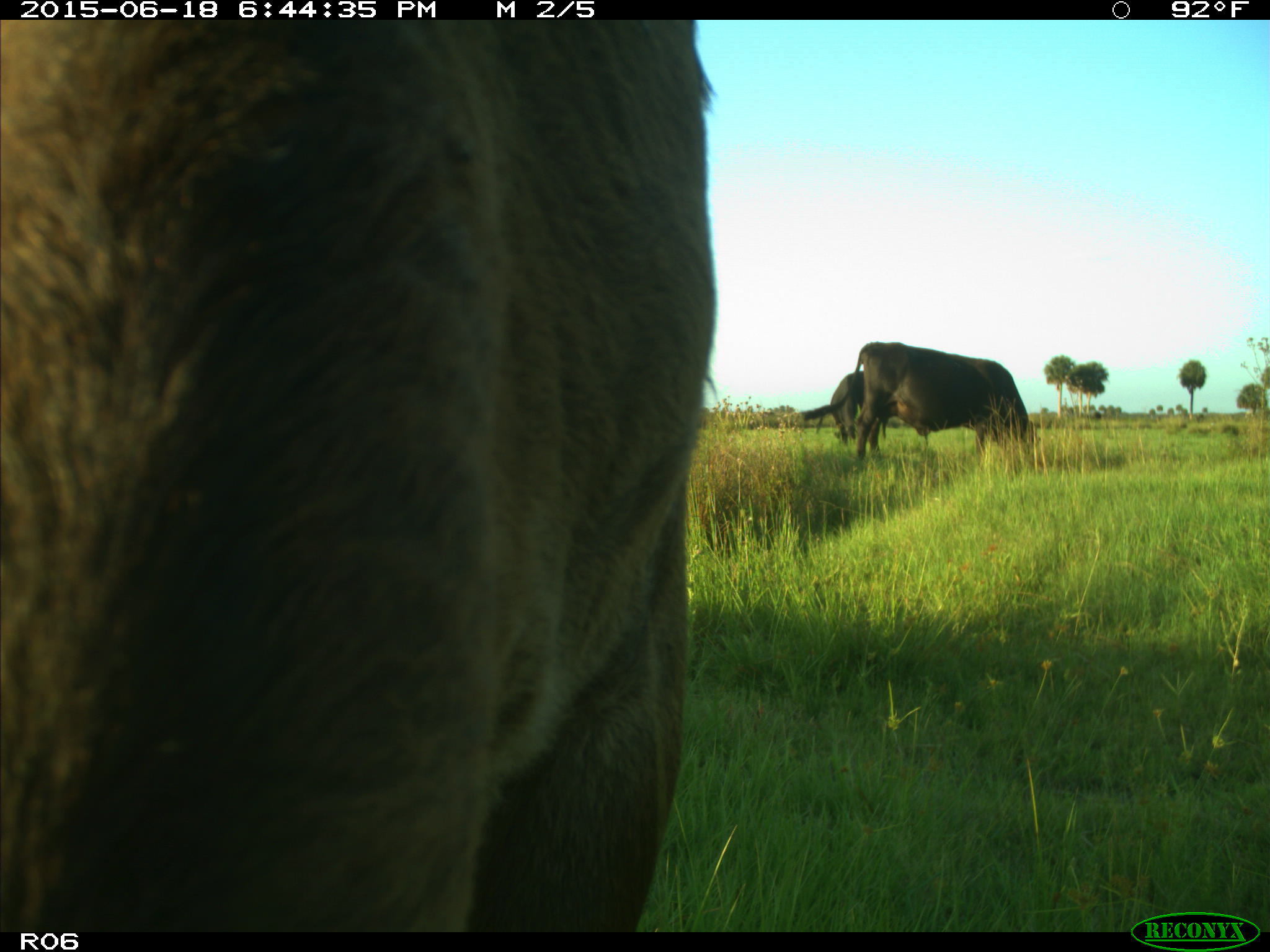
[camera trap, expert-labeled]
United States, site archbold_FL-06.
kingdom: Animalia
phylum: Chordata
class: Mammalia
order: Artiodactyla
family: Bovidae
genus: Bos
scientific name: Bos taurus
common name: domestic cow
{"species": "Bos taurus (domestic cow)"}